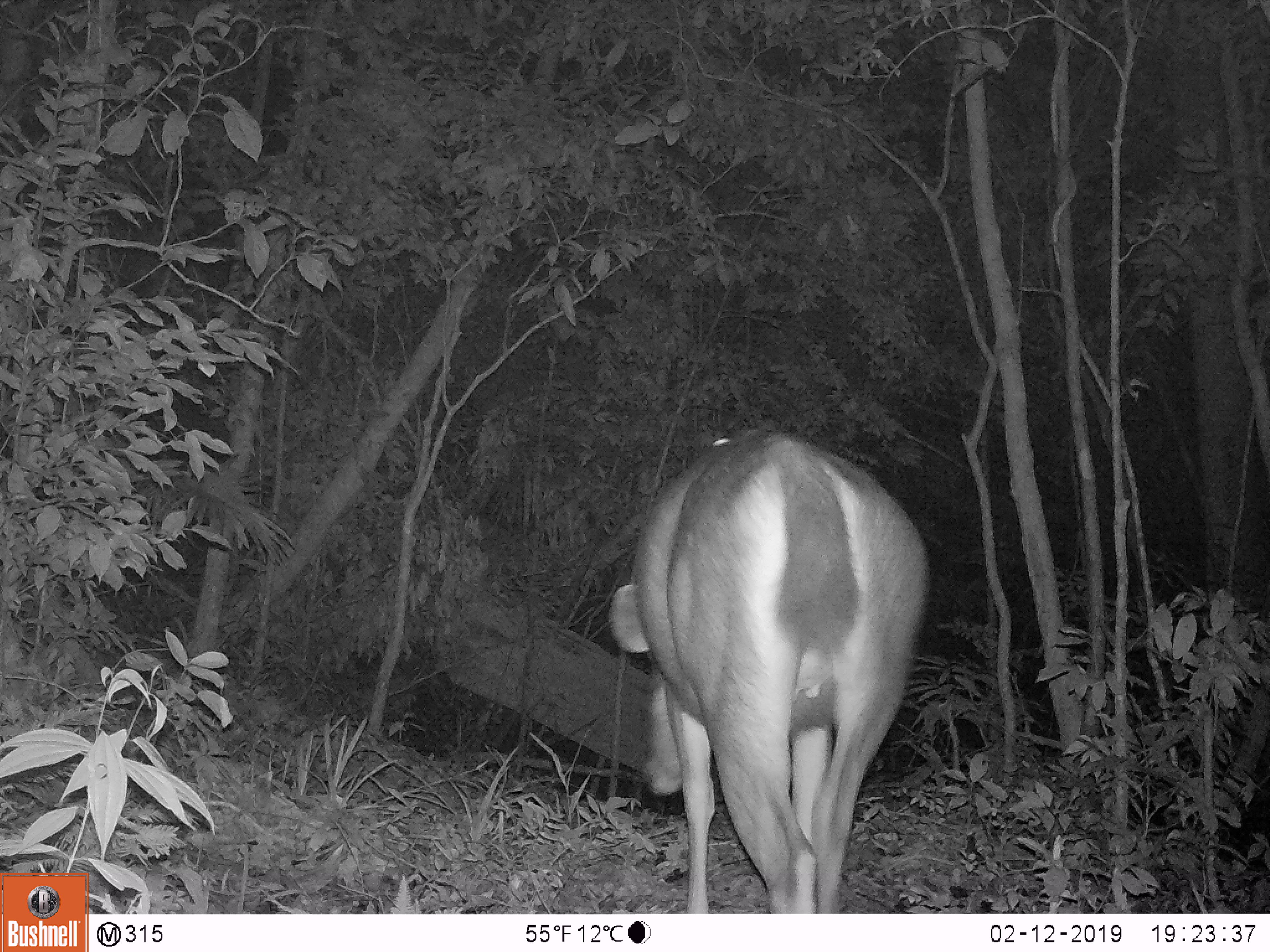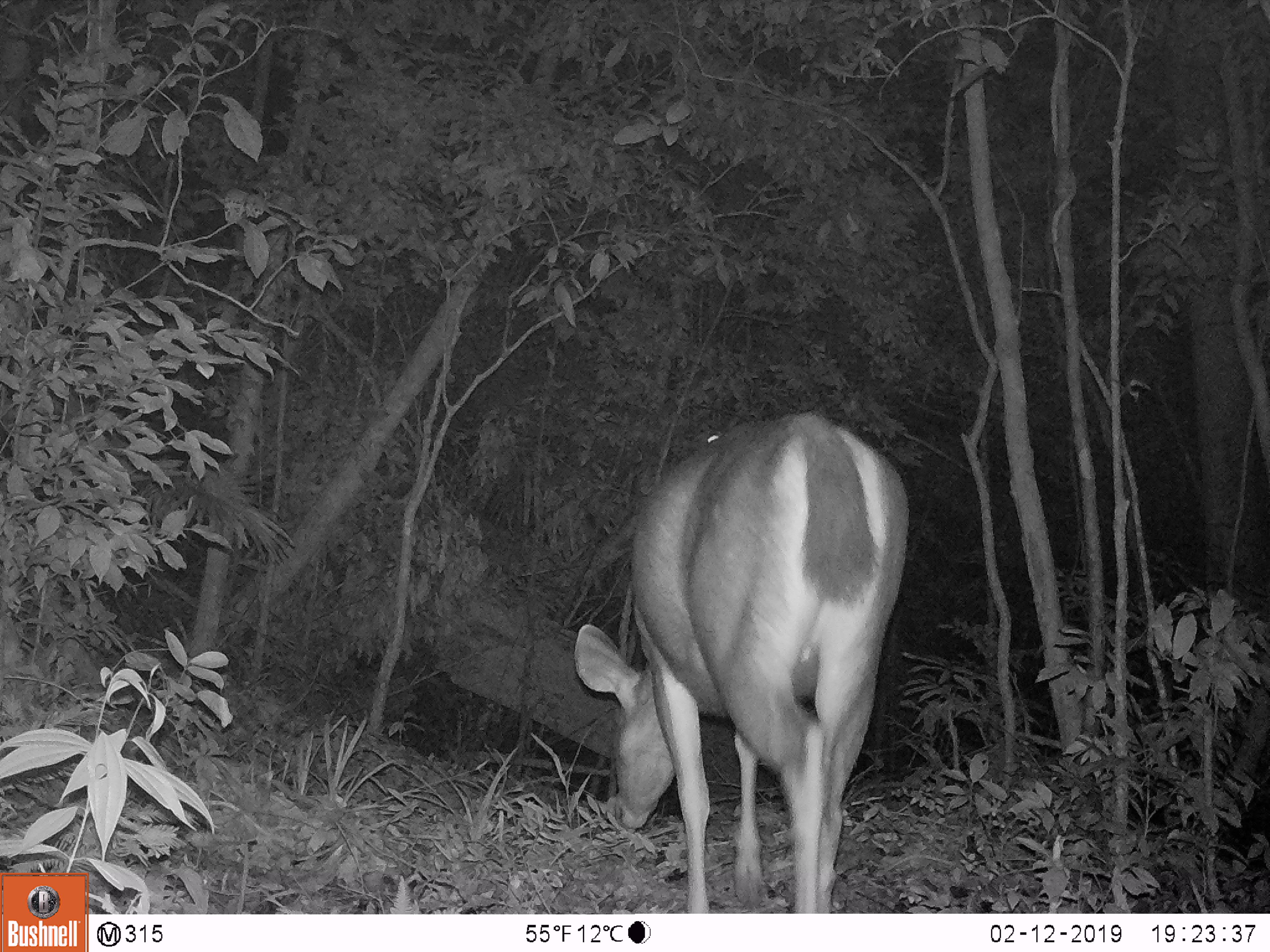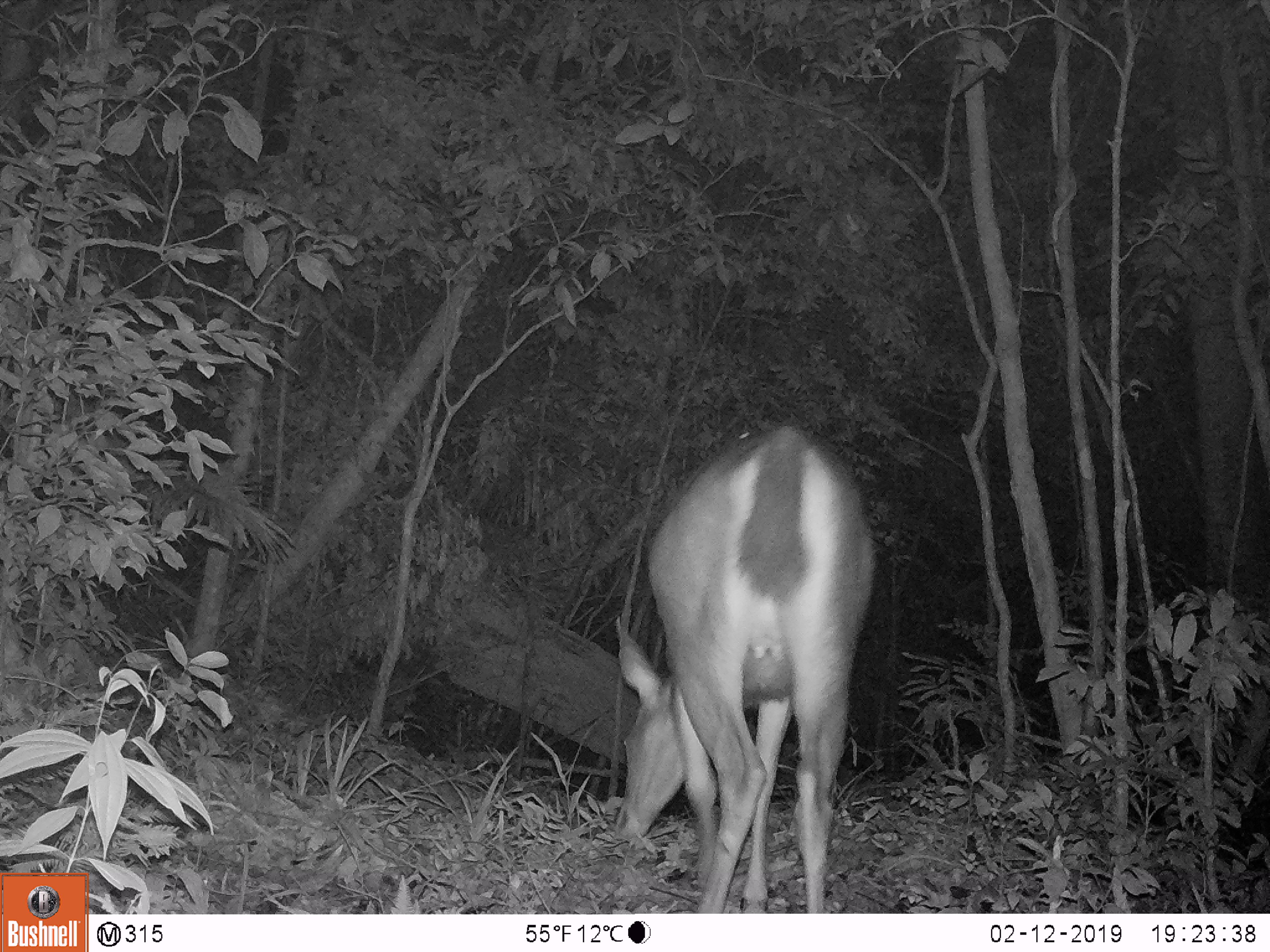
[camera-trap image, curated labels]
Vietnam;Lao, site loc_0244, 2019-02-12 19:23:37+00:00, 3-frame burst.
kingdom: Animalia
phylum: Chordata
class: Mammalia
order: Artiodactyla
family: Cervidae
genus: Rusa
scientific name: Rusa unicolor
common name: sambar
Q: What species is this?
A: Sambar (Rusa unicolor).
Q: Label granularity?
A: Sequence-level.